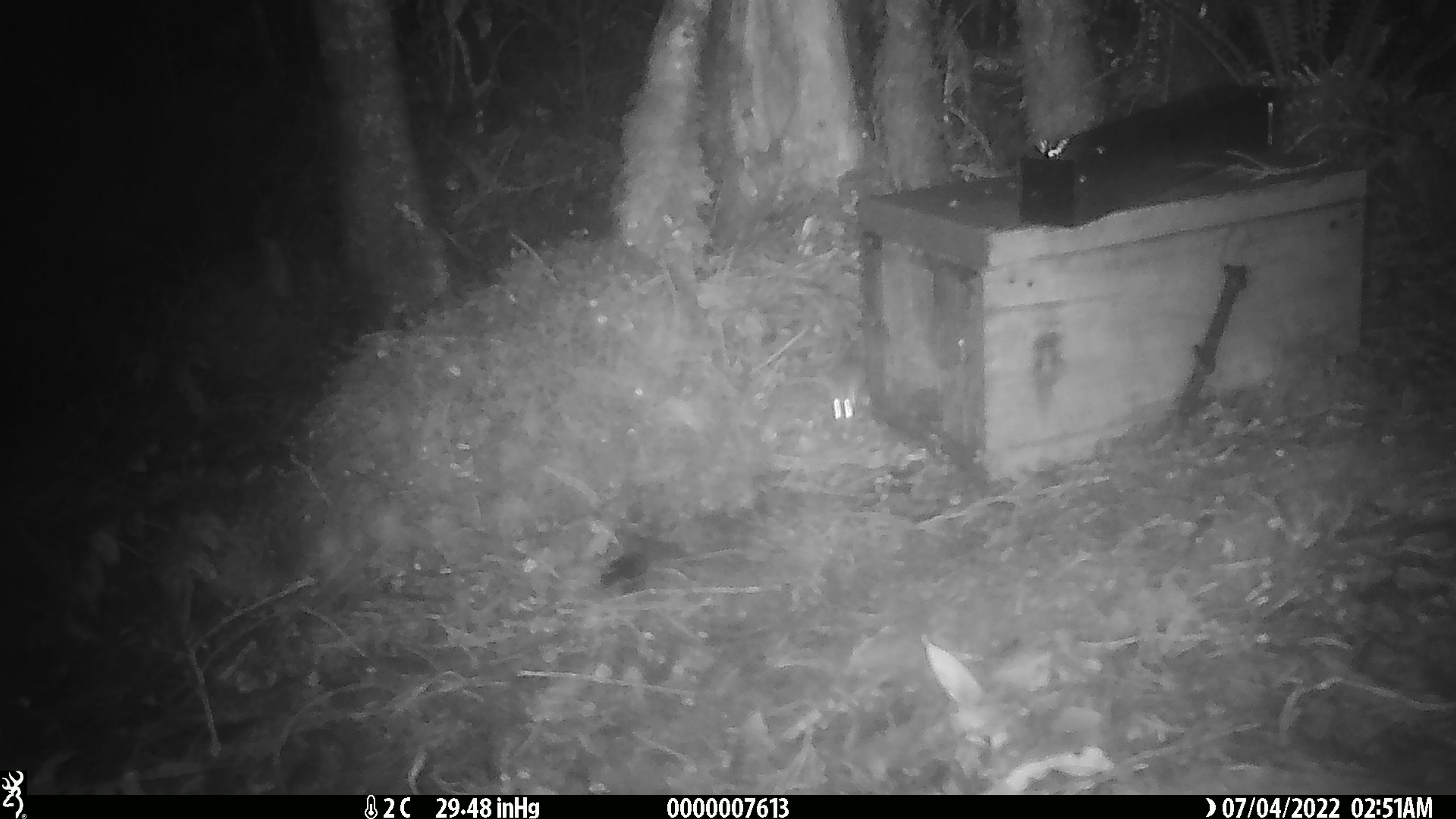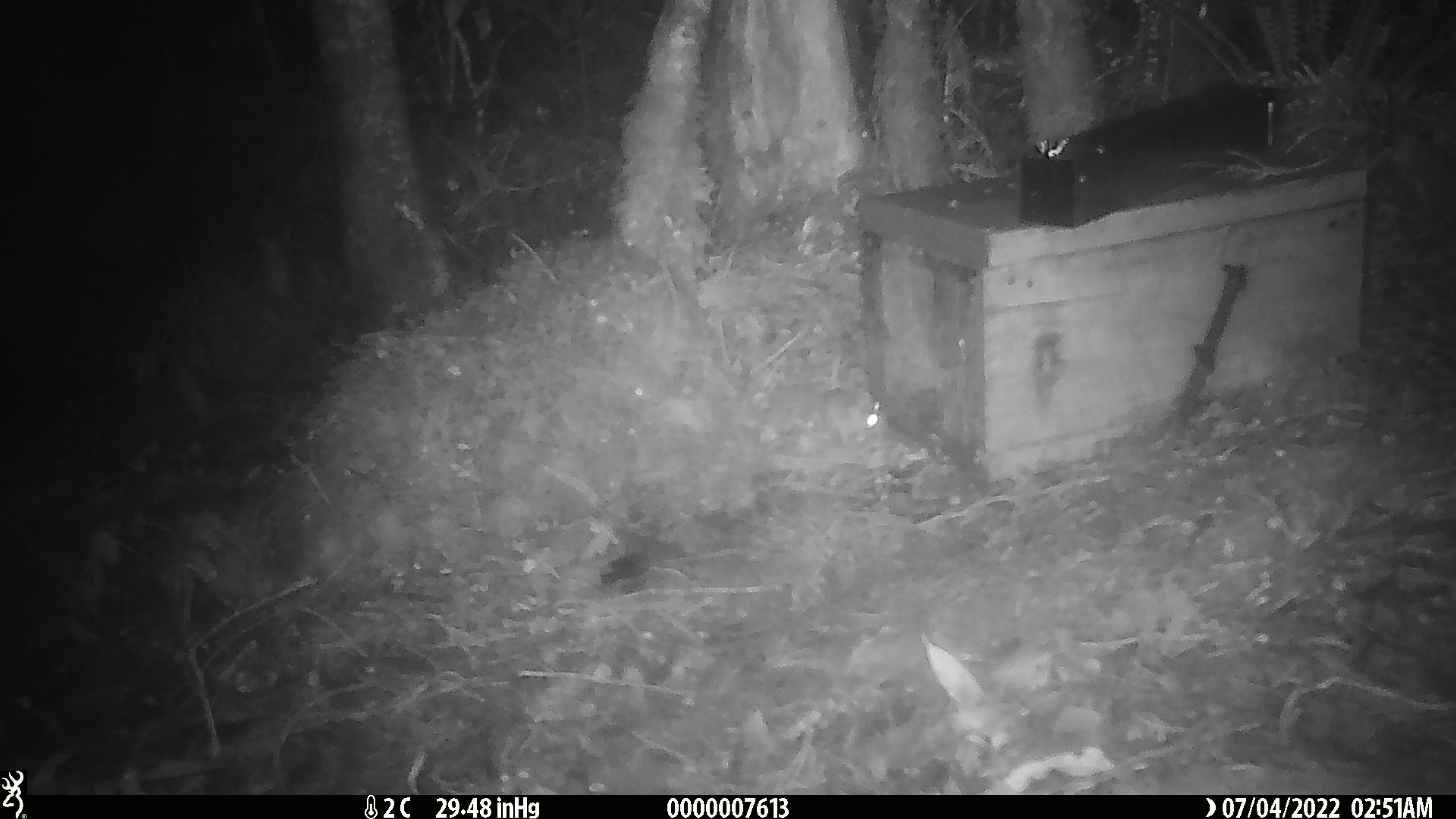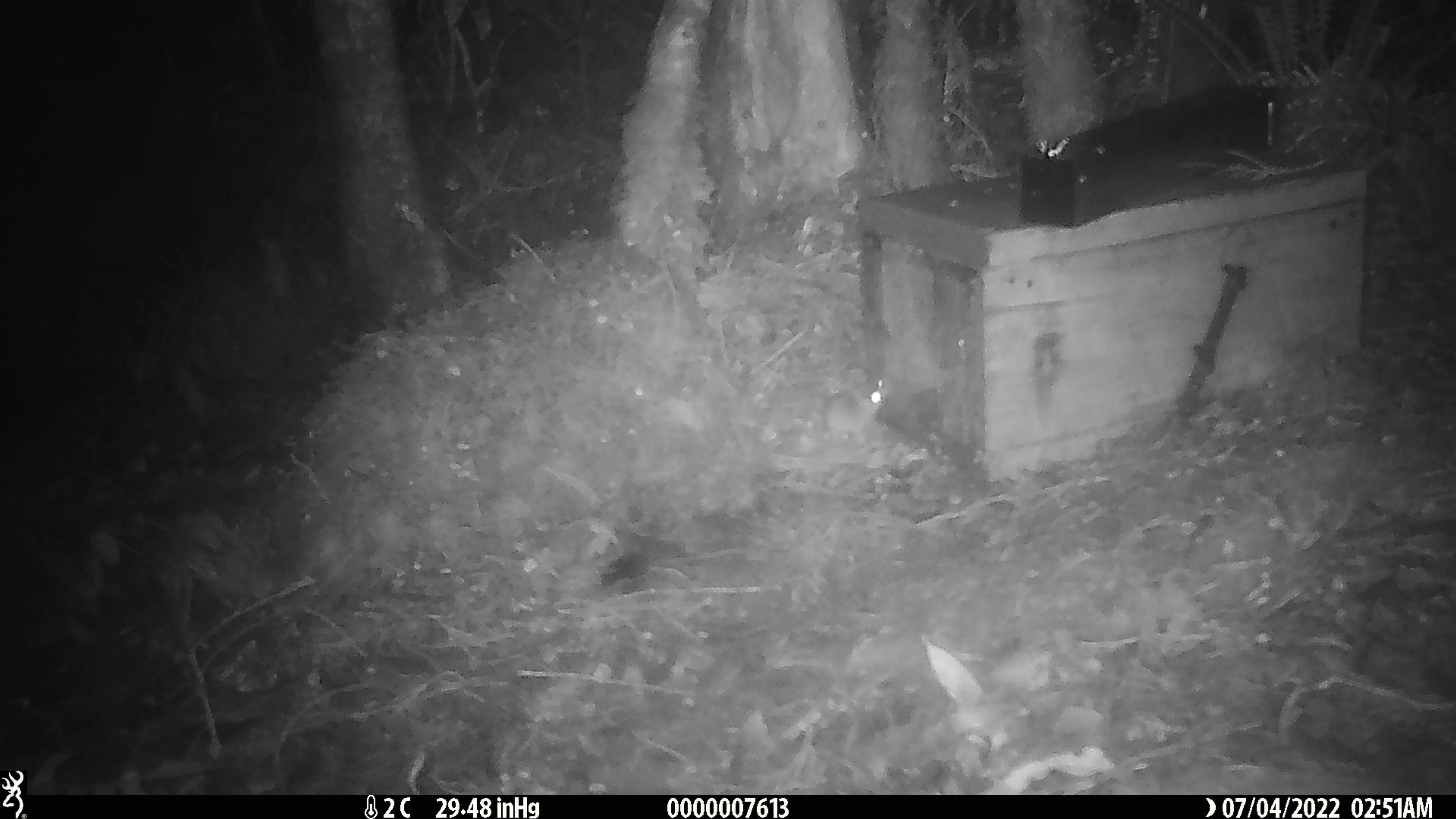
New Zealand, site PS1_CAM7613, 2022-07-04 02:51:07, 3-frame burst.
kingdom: Animalia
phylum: Chordata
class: Mammalia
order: Rodentia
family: Muridae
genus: Mus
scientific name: Mus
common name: mouse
Mouse (Mus).